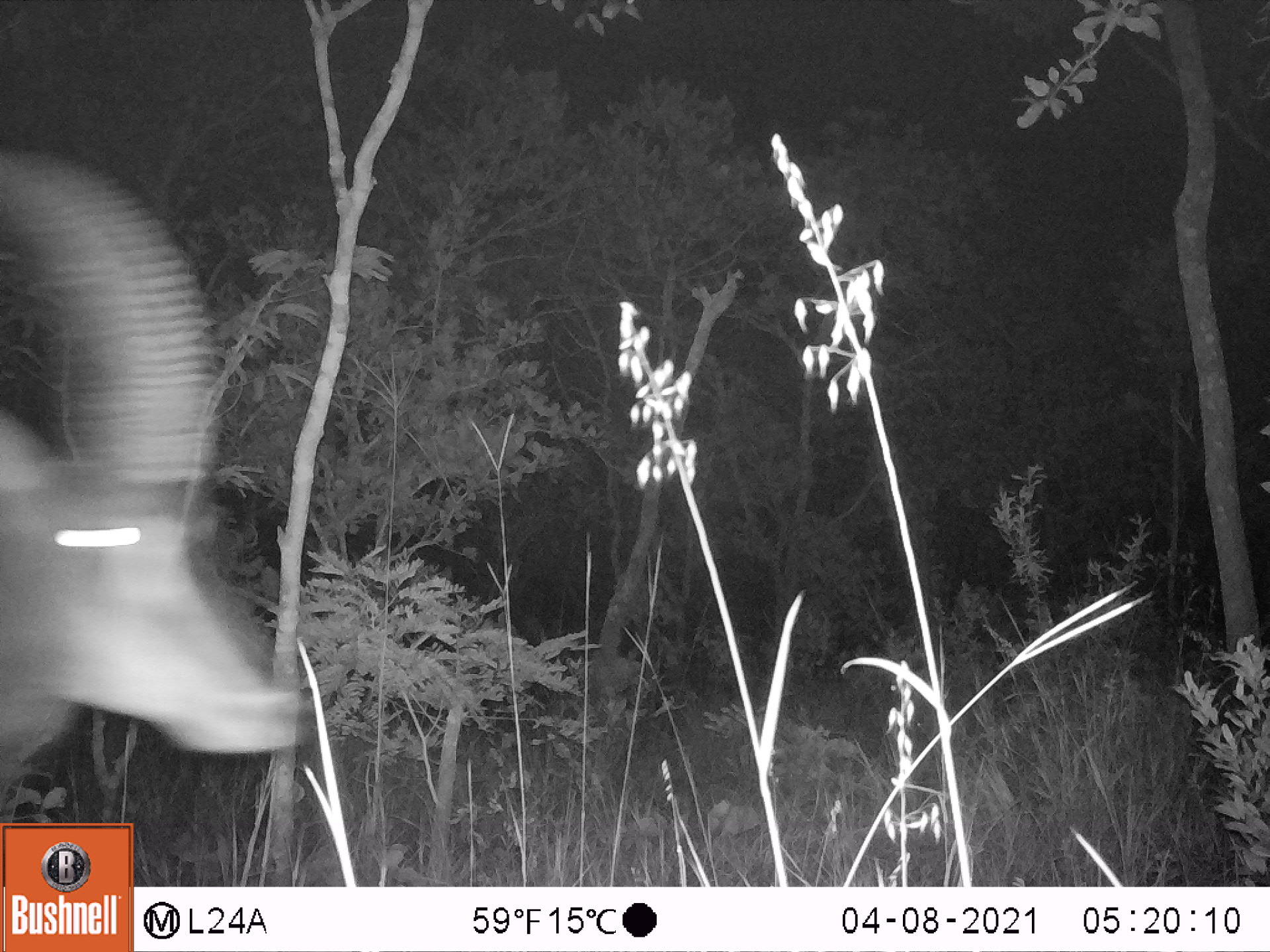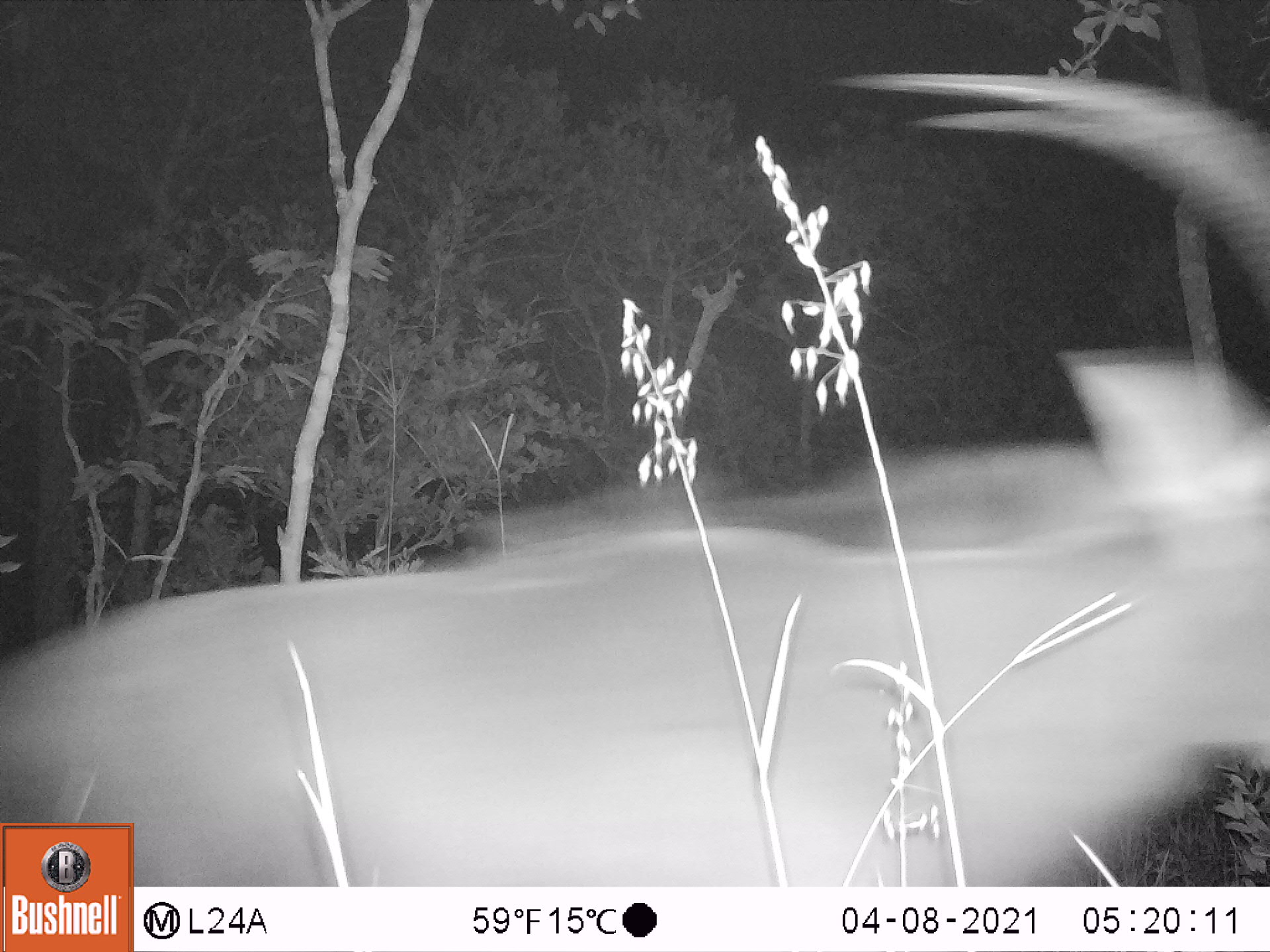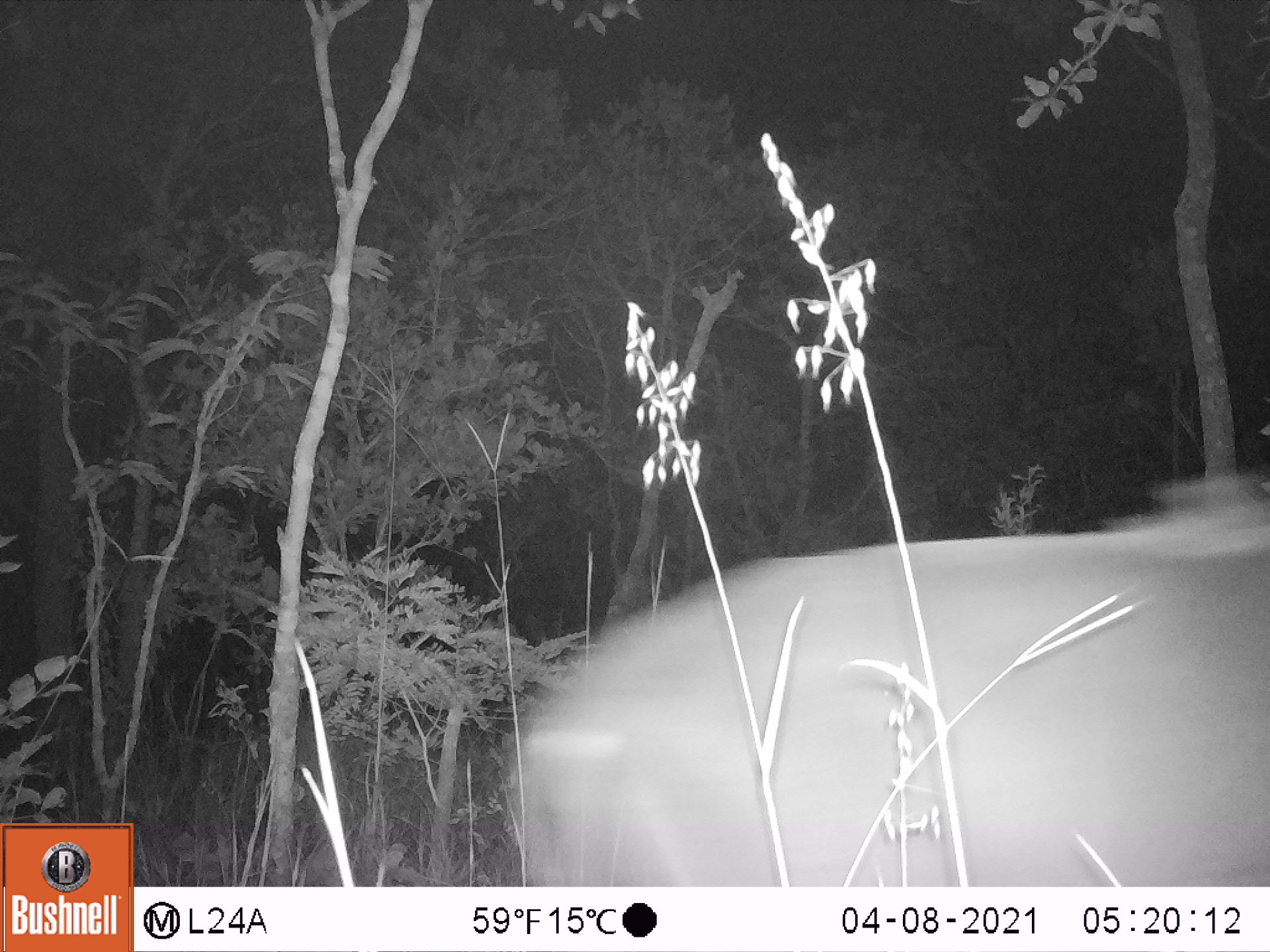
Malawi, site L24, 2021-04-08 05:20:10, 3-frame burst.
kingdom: Animalia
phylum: Chordata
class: Mammalia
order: Artiodactyla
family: Bovidae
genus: Hippotragus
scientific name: Hippotragus niger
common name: sable antelope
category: sable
Sable (sable antelope) (Hippotragus niger), count 1.